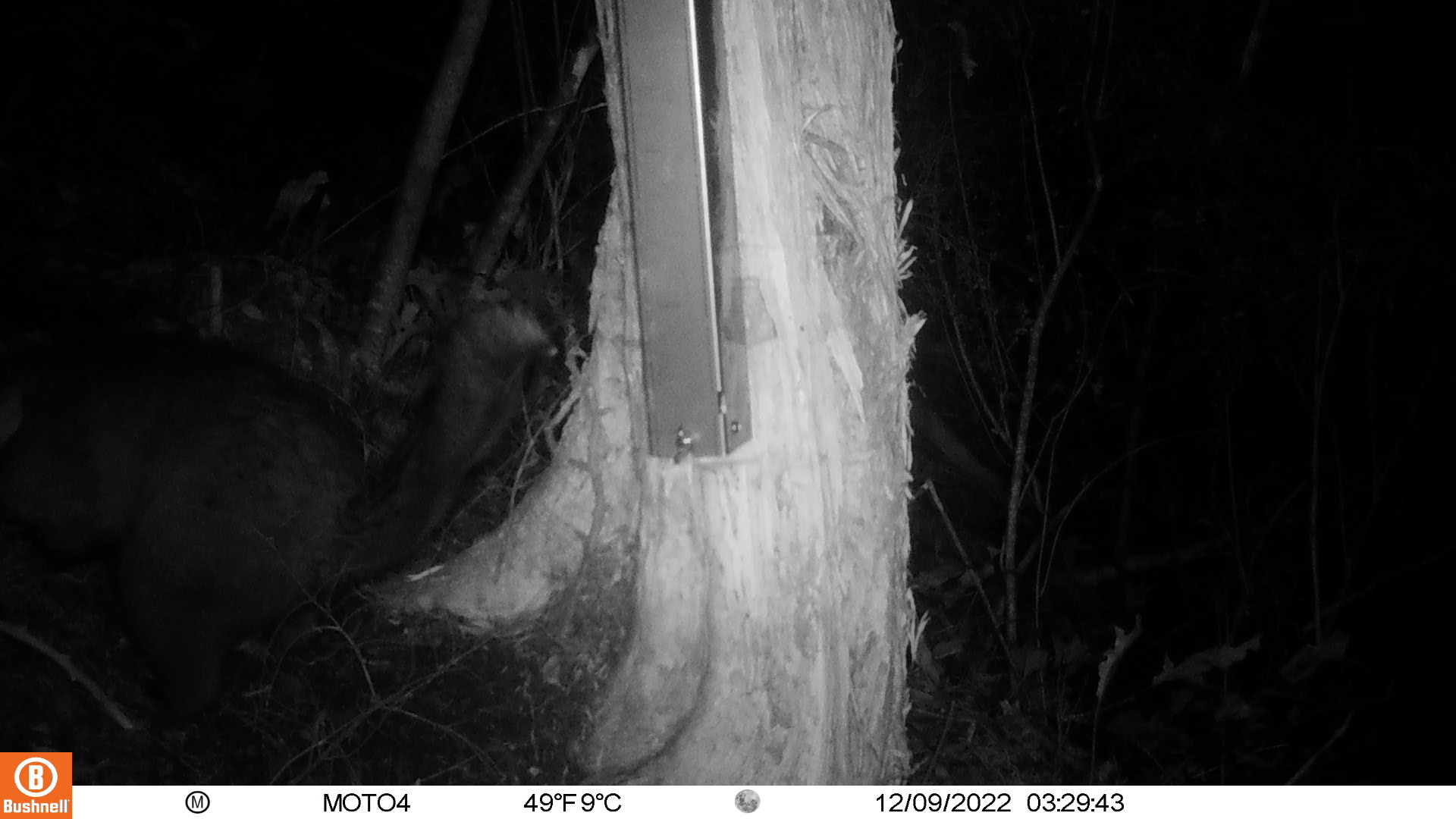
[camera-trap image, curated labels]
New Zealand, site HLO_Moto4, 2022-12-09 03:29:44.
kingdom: Animalia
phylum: Chordata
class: Mammalia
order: Diprotodontia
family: Phalangeridae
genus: Trichosurus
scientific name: Trichosurus vulpecula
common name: common brushtail possum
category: possum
Possum (common brushtail possum) (Trichosurus vulpecula).